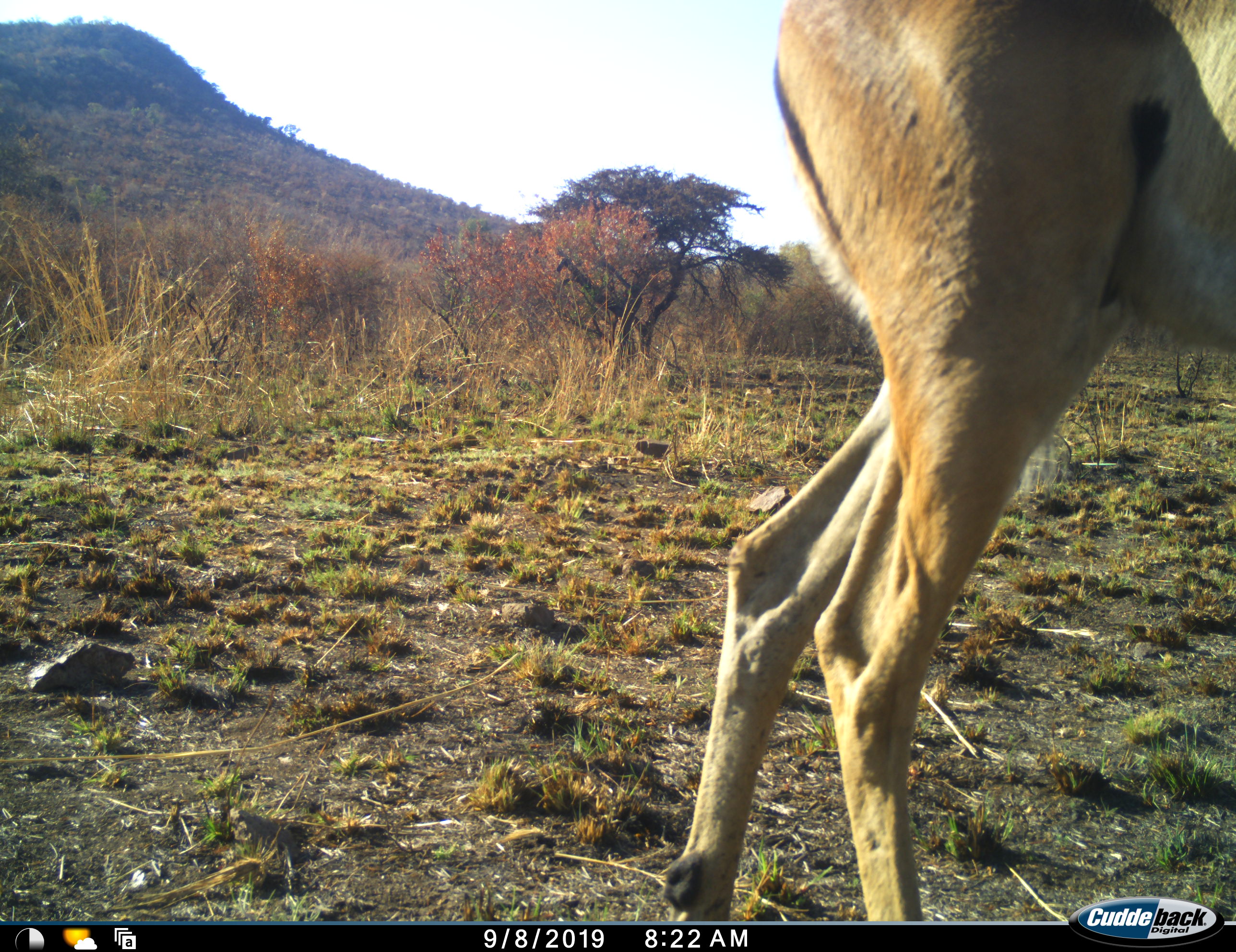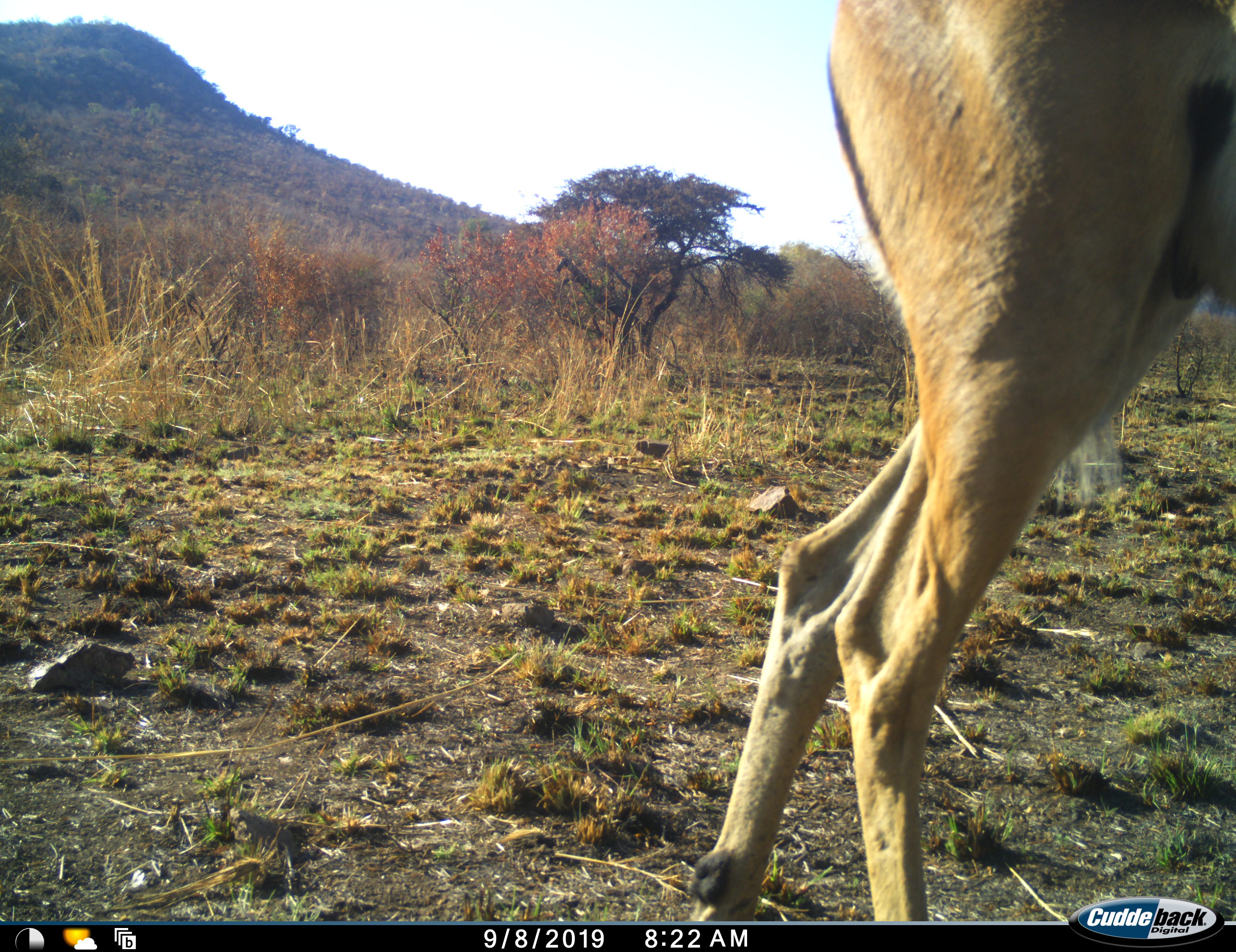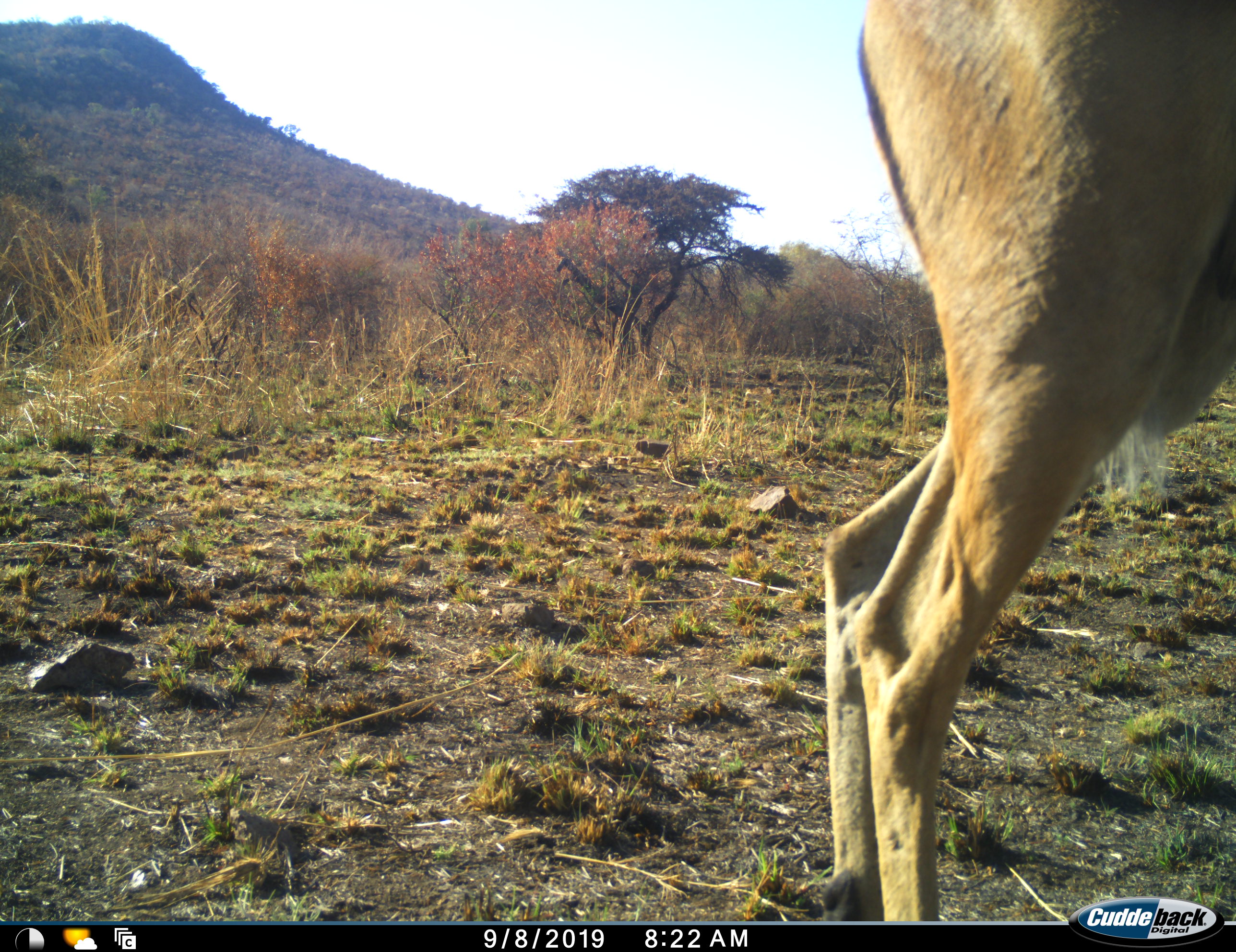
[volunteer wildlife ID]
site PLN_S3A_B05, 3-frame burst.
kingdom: Animalia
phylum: Chordata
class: Mammalia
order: Artiodactyla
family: Bovidae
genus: Aepyceros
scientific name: Aepyceros melampus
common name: impala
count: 1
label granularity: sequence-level